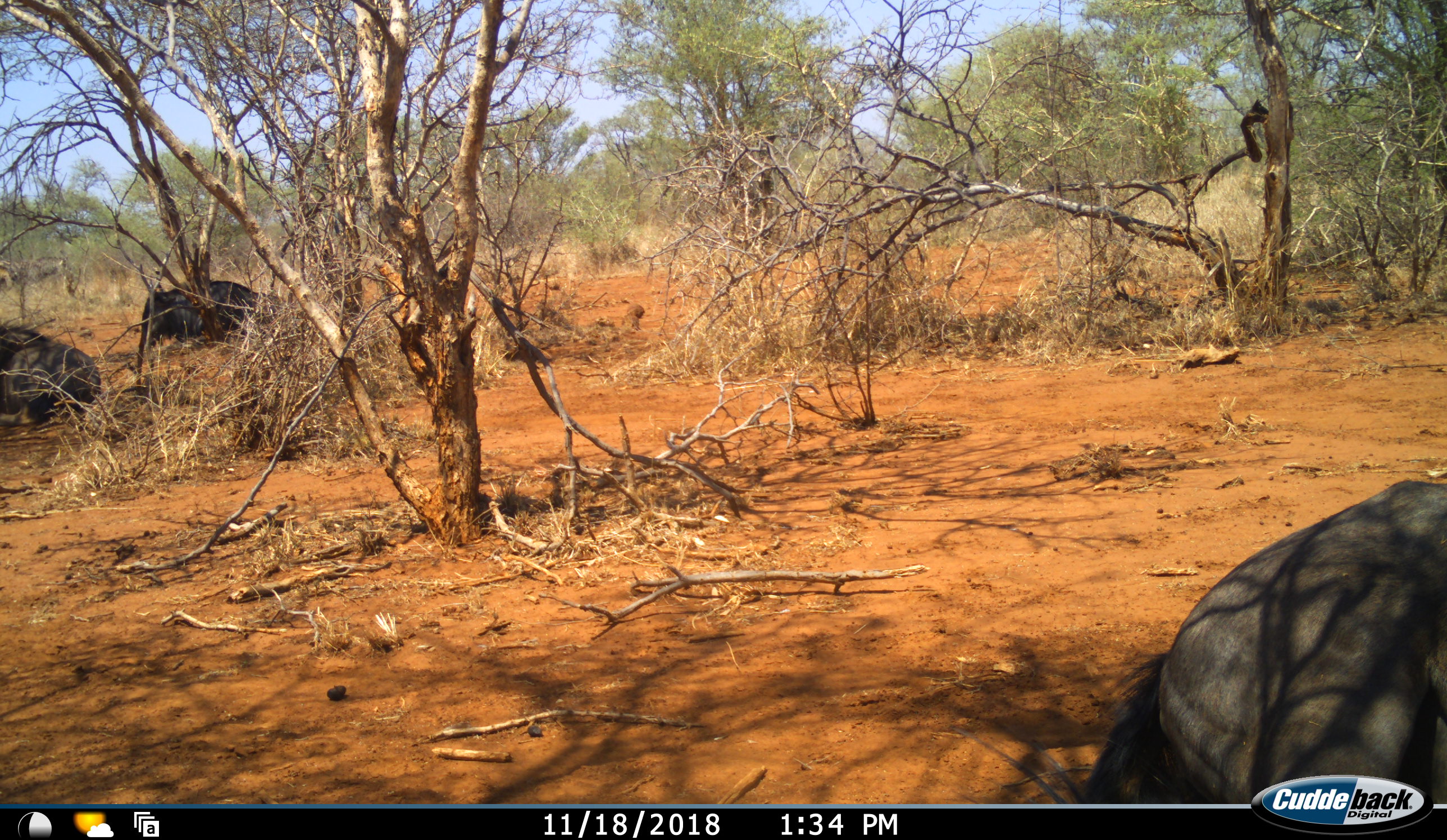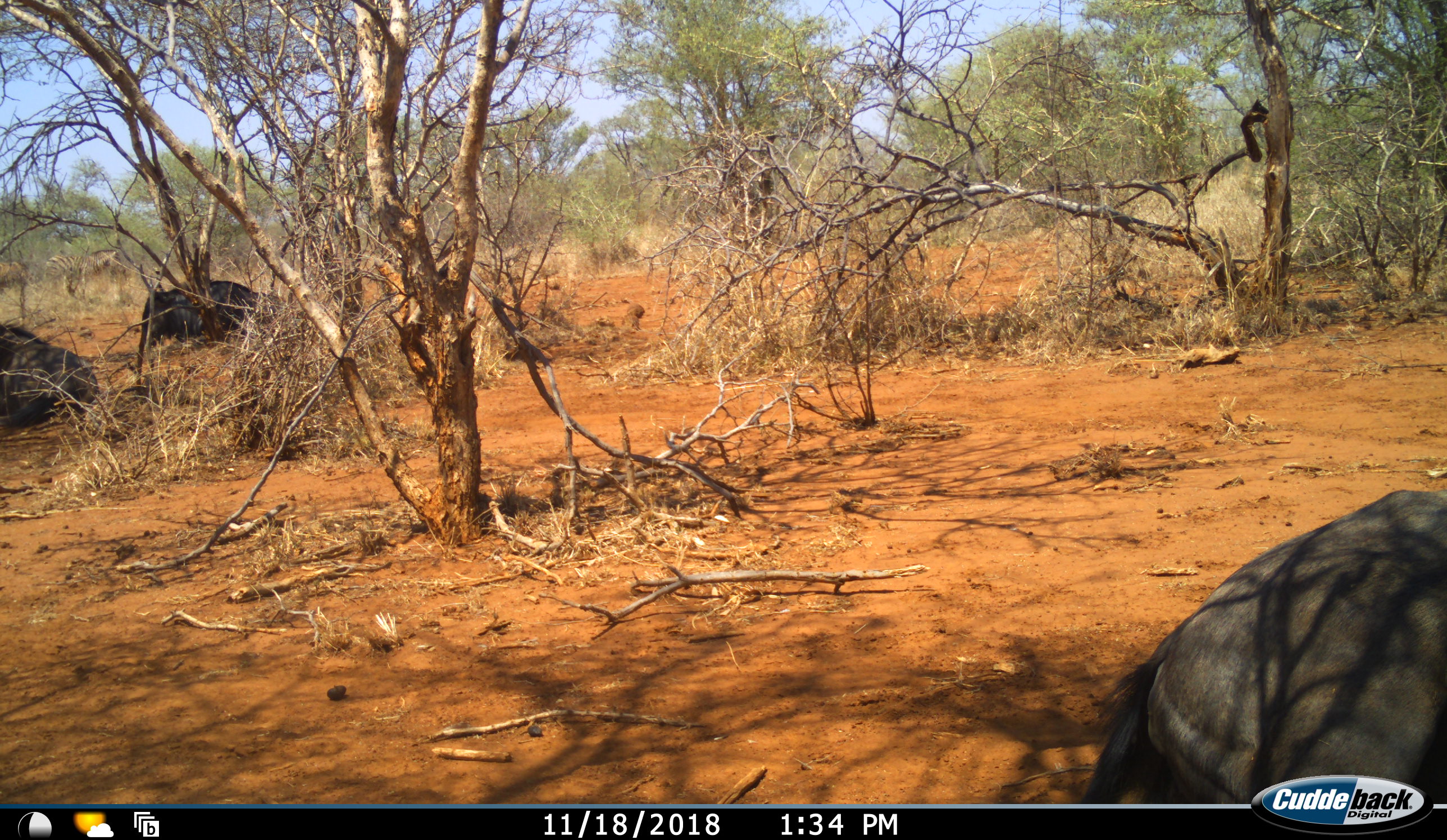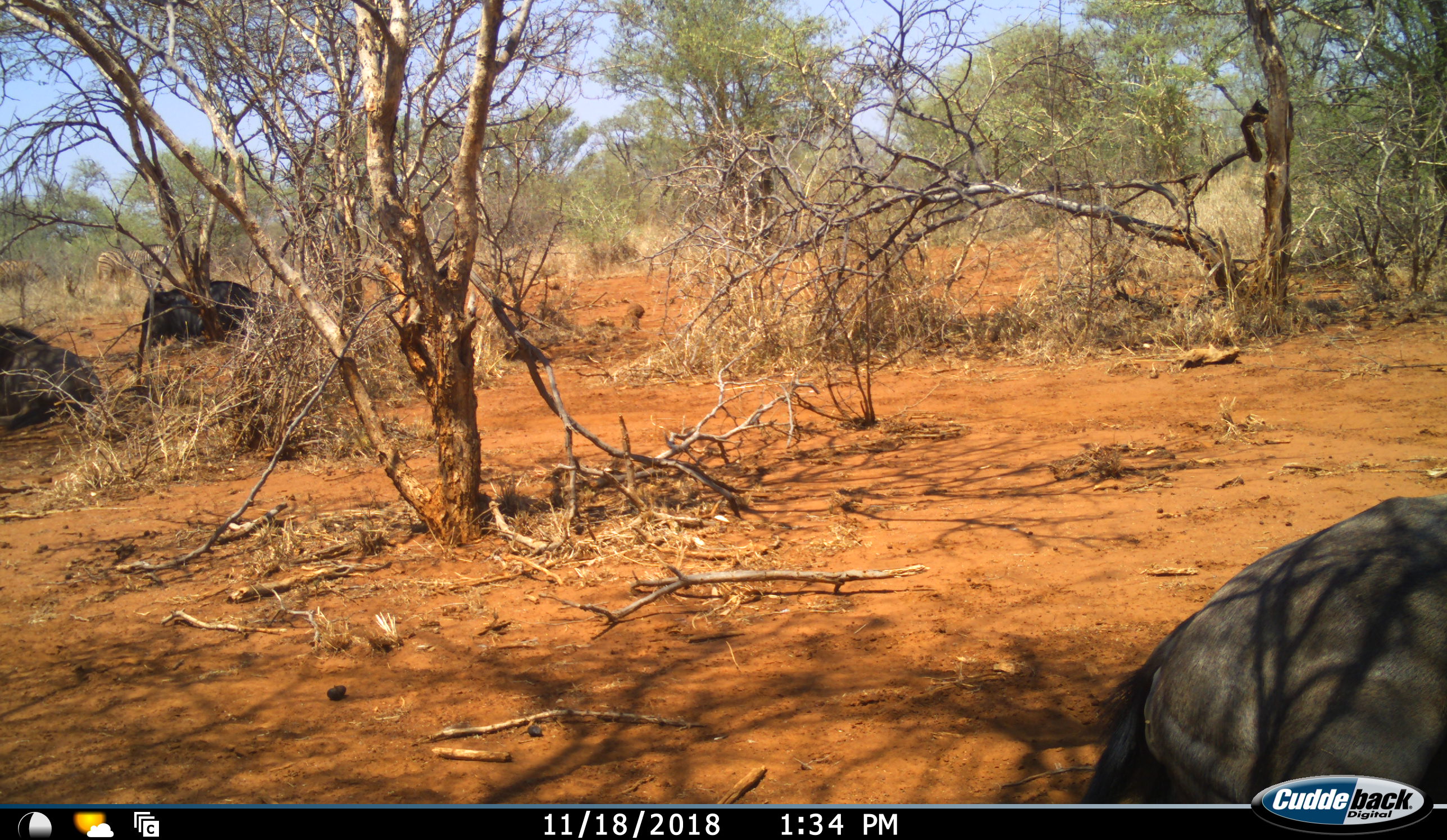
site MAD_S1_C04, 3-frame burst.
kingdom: Animalia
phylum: Chordata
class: Mammalia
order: Artiodactyla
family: Bovidae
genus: Connochaetes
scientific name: Connochaetes taurinus taurinus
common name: blue wildebeest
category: wildebeestblue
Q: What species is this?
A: Wildebeestblue (blue wildebeest) (Connochaetes taurinus taurinus).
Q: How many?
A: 3.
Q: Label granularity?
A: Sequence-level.